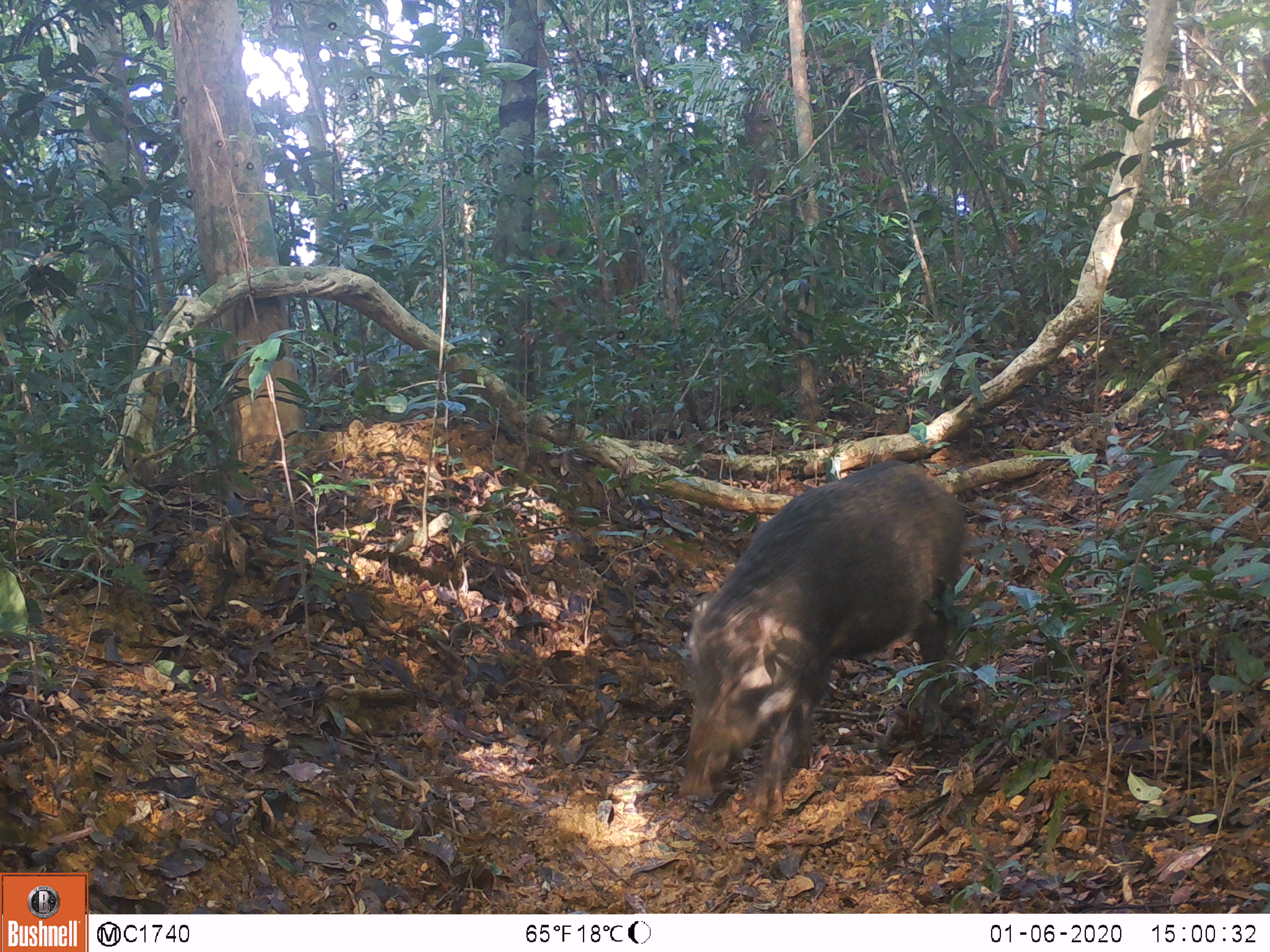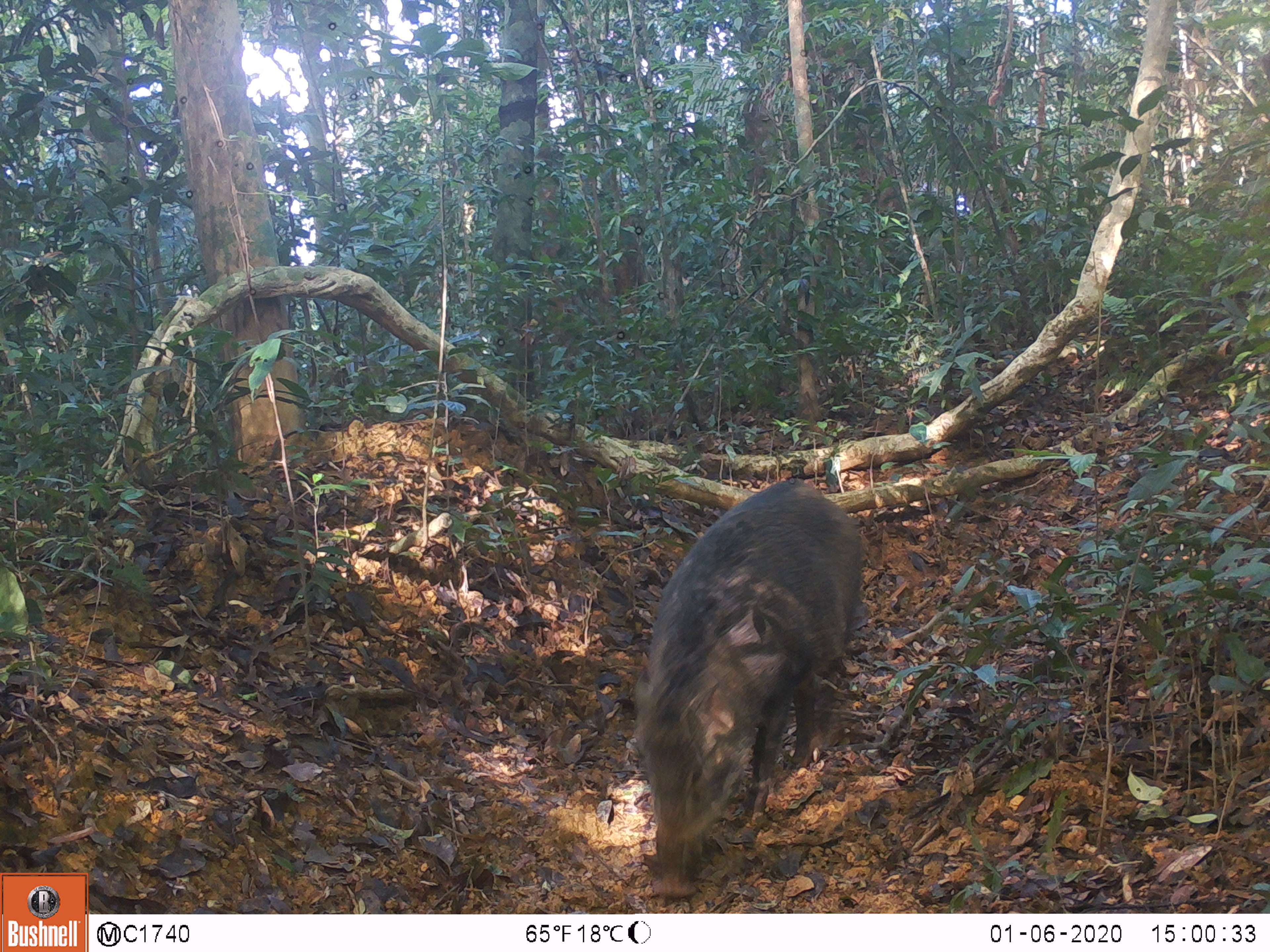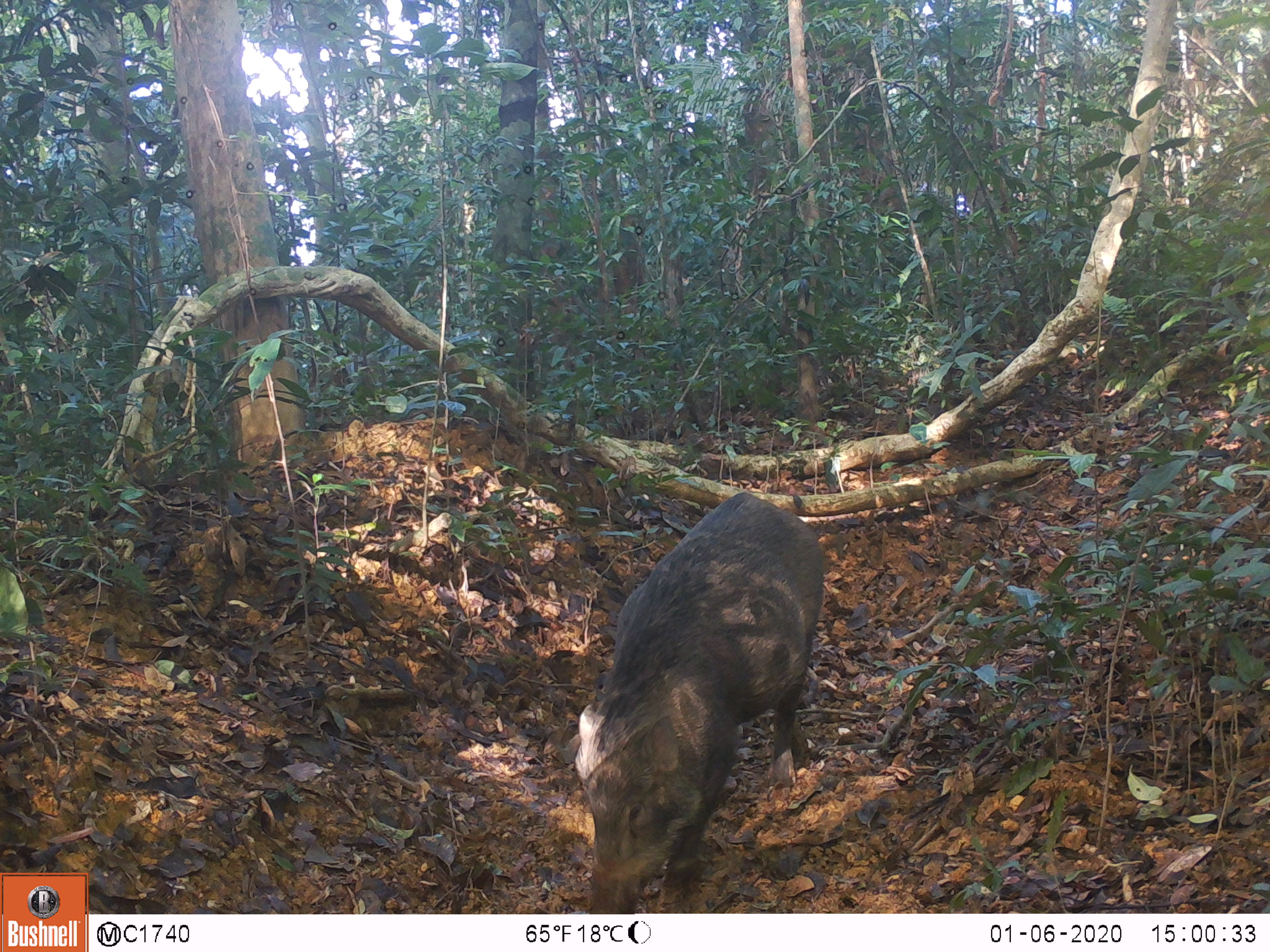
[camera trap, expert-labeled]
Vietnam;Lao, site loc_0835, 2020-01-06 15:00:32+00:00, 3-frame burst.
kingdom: Animalia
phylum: Chordata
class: Mammalia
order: Artiodactyla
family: Suidae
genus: Sus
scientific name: Sus scrofa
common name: eurasian wild pig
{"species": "eurasian wild pig (Sus scrofa)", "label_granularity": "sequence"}